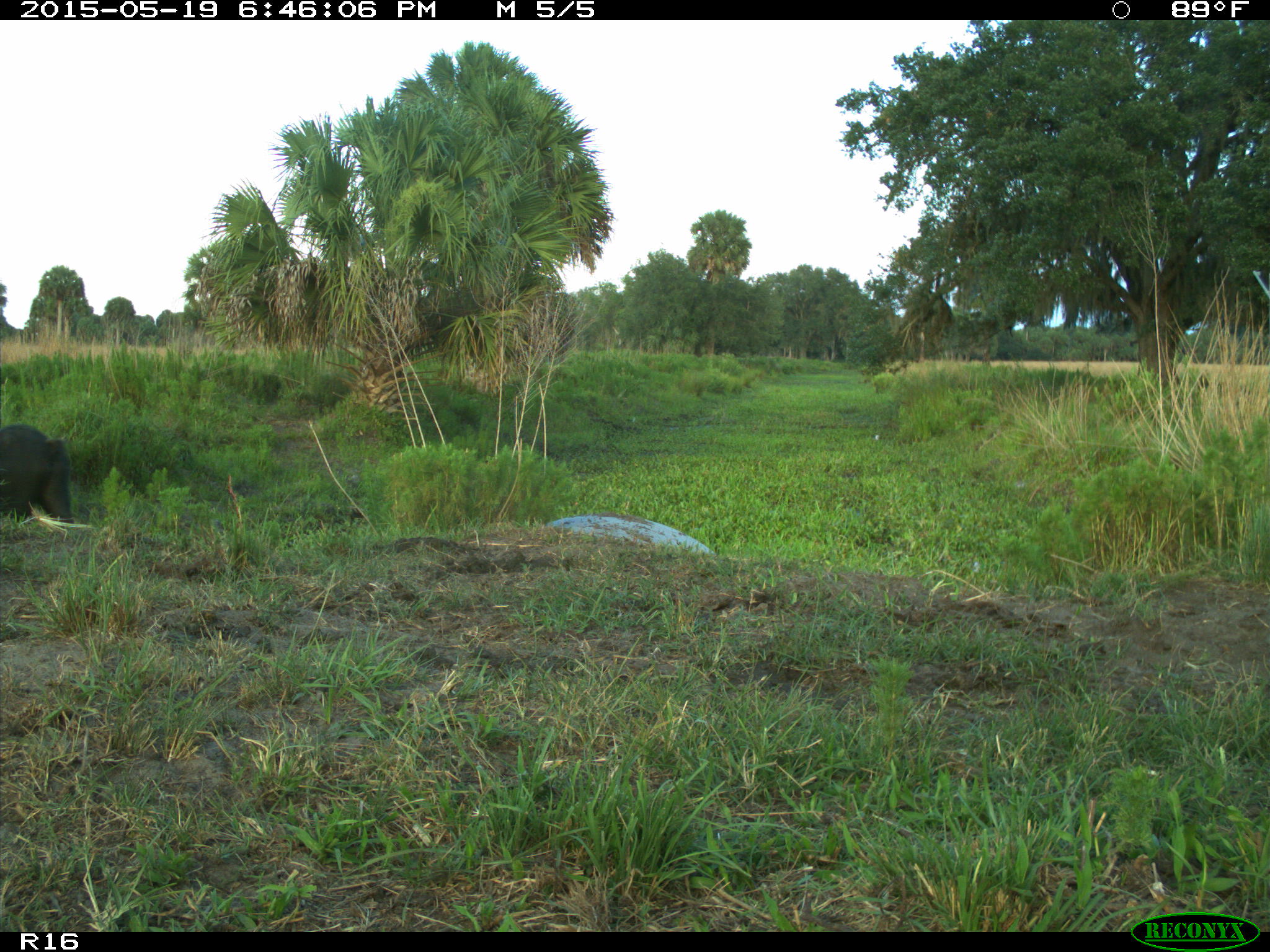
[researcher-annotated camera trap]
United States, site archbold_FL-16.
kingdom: Animalia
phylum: Chordata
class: Mammalia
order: Artiodactyla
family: Suidae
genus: Sus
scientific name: Sus scrofa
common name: wild boar